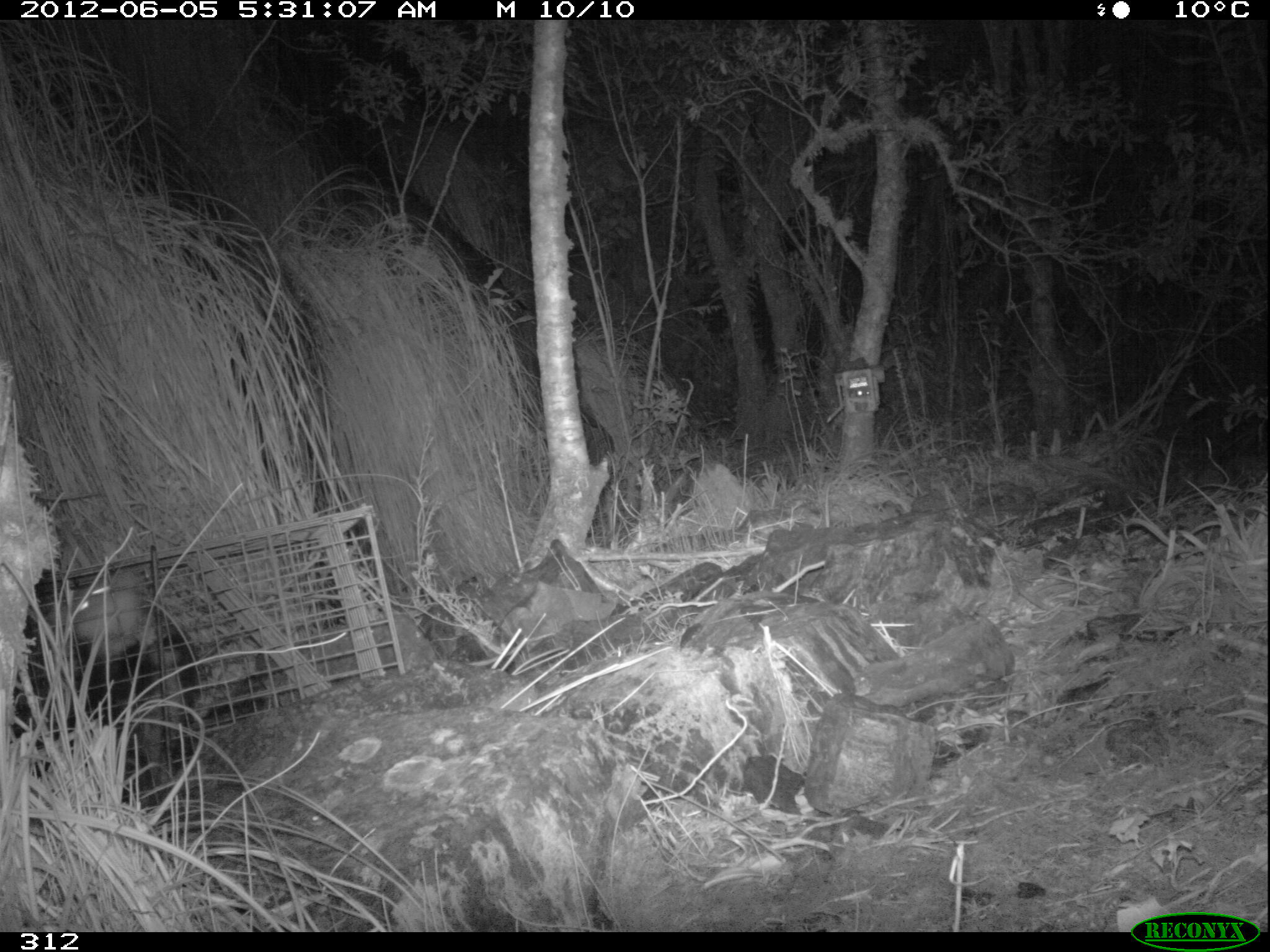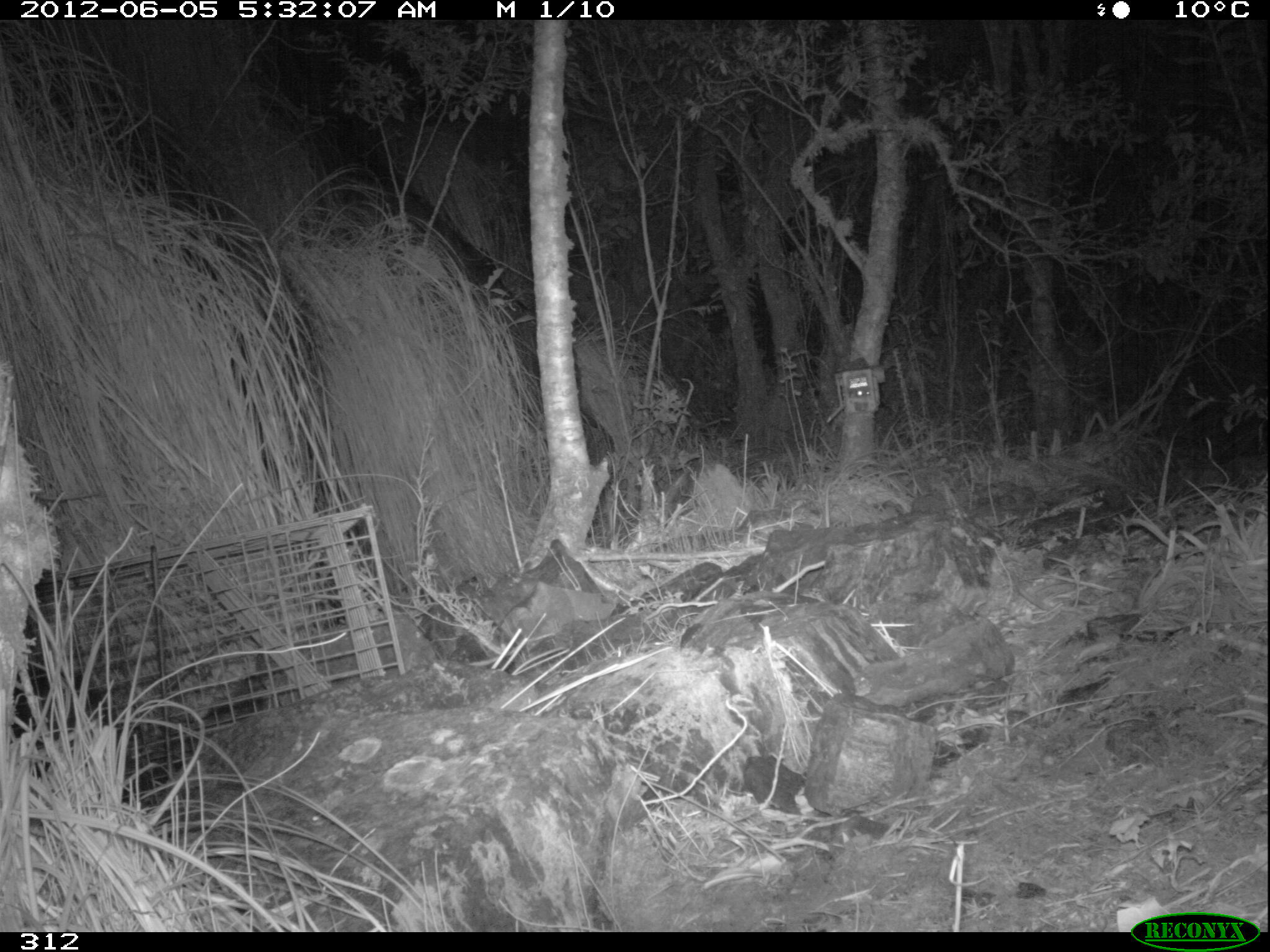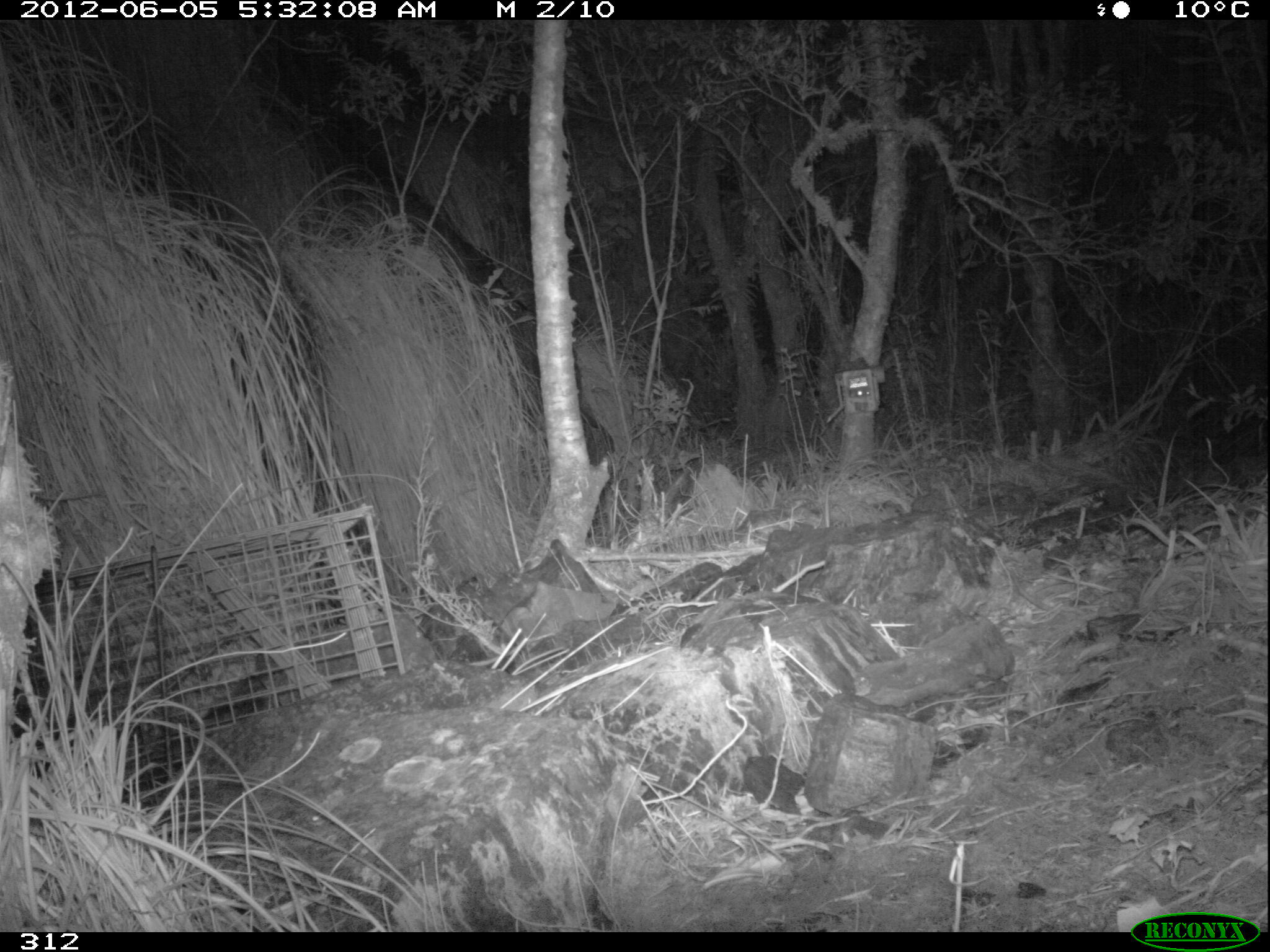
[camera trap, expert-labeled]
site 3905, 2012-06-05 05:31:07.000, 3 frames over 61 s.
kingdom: Animalia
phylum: Chordata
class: Mammalia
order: Didelphimorphia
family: Didelphidae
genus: Didelphis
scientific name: Didelphis pernigra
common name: andean white-eared opossum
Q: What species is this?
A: Didelphis pernigra (andean white-eared opossum).